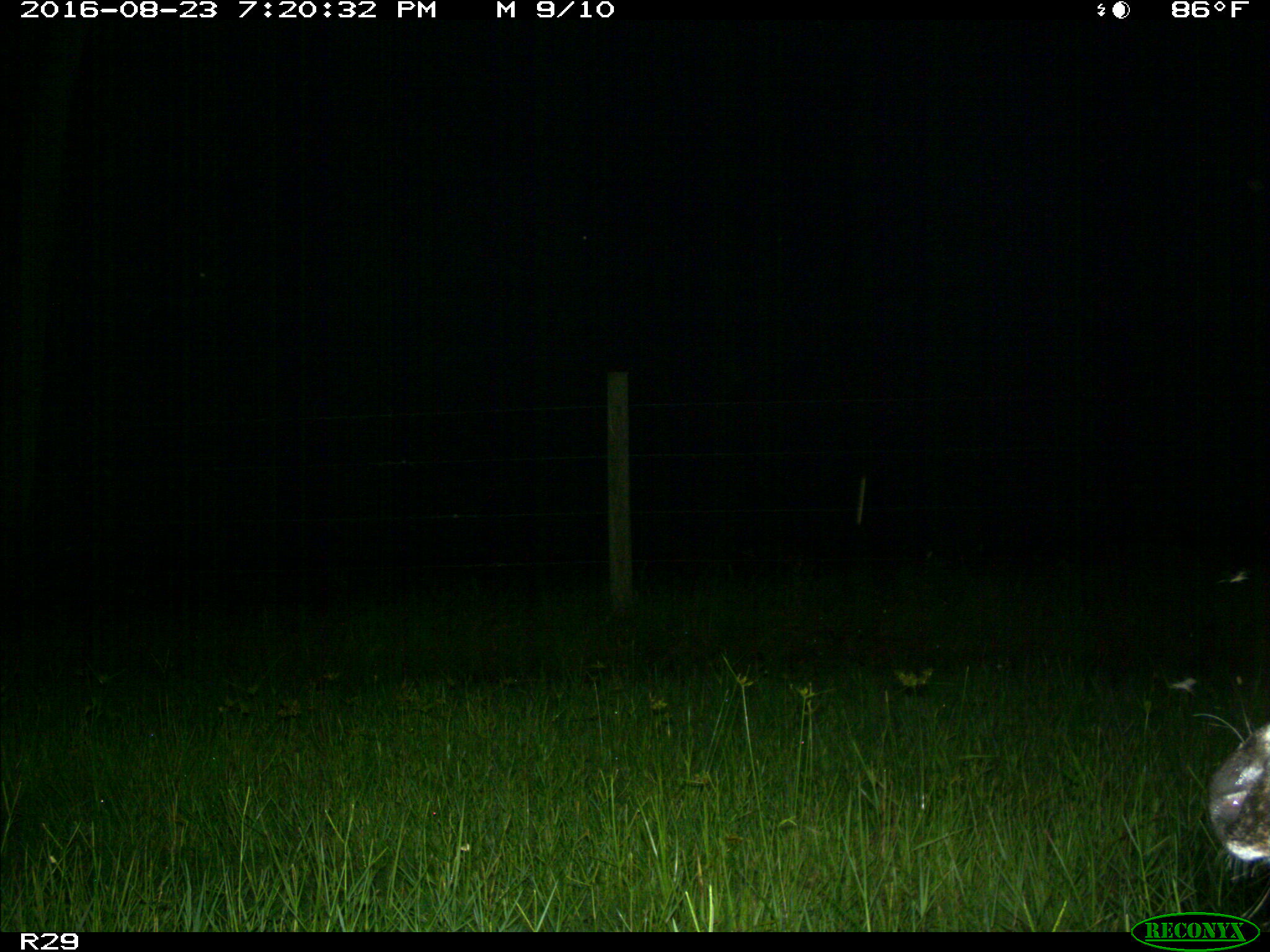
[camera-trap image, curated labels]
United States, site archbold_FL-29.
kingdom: Animalia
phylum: Chordata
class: Mammalia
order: Artiodactyla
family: Bovidae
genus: Bos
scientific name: Bos taurus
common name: domestic cow